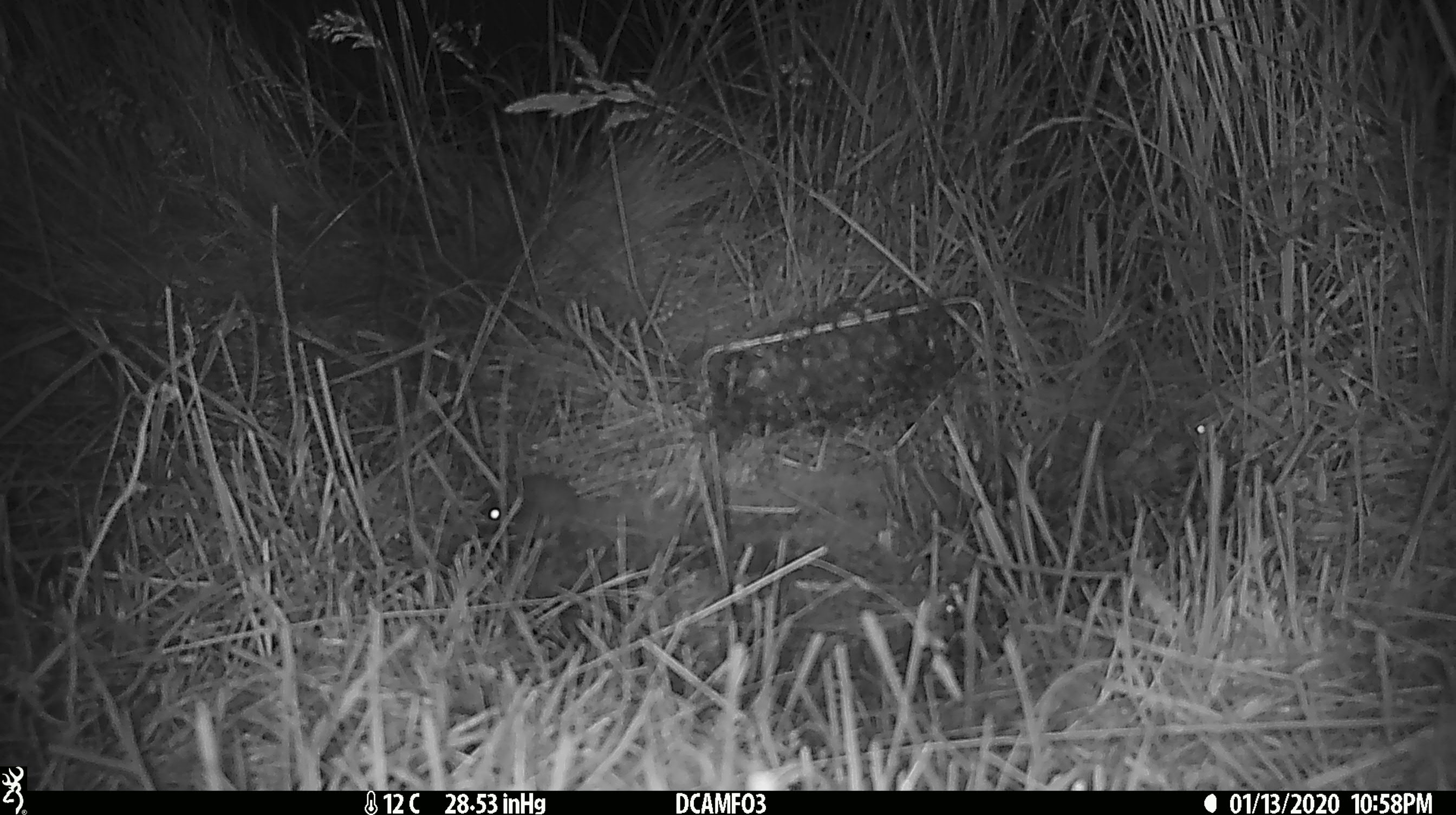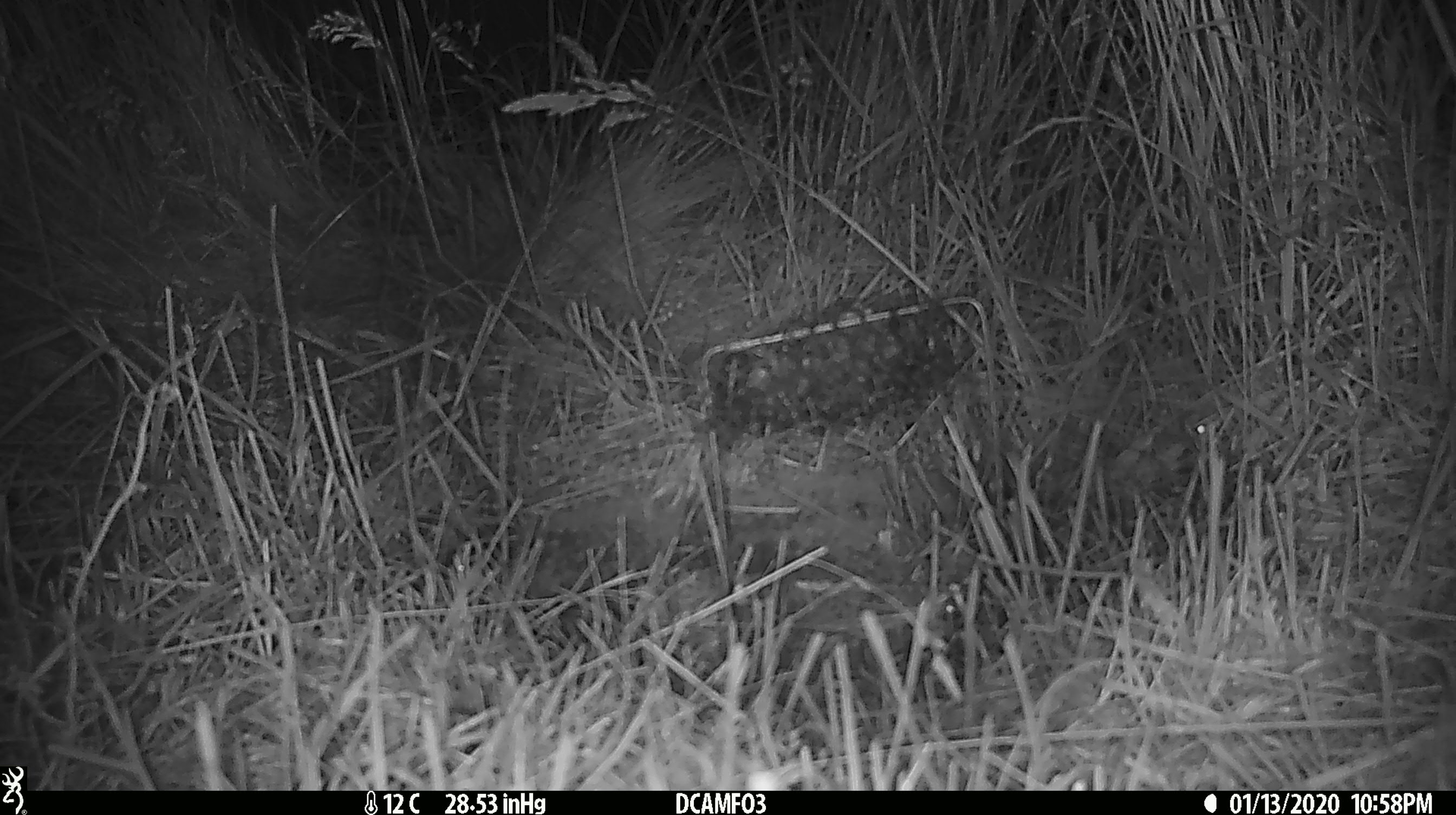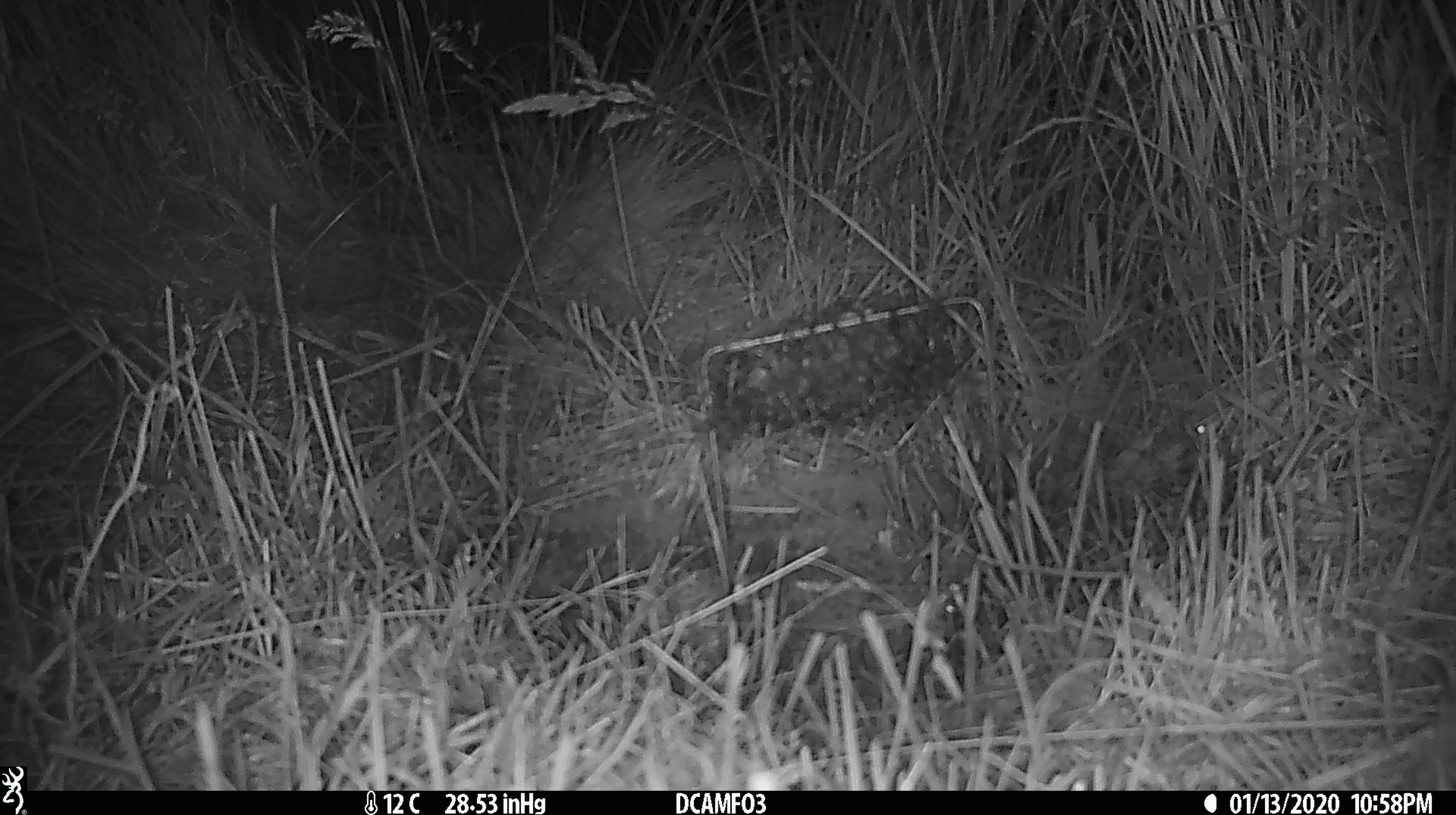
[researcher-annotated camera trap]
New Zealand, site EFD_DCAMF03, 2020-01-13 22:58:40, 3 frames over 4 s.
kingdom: Animalia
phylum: Chordata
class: Mammalia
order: Rodentia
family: Muridae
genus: Mus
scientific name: Mus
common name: mouse